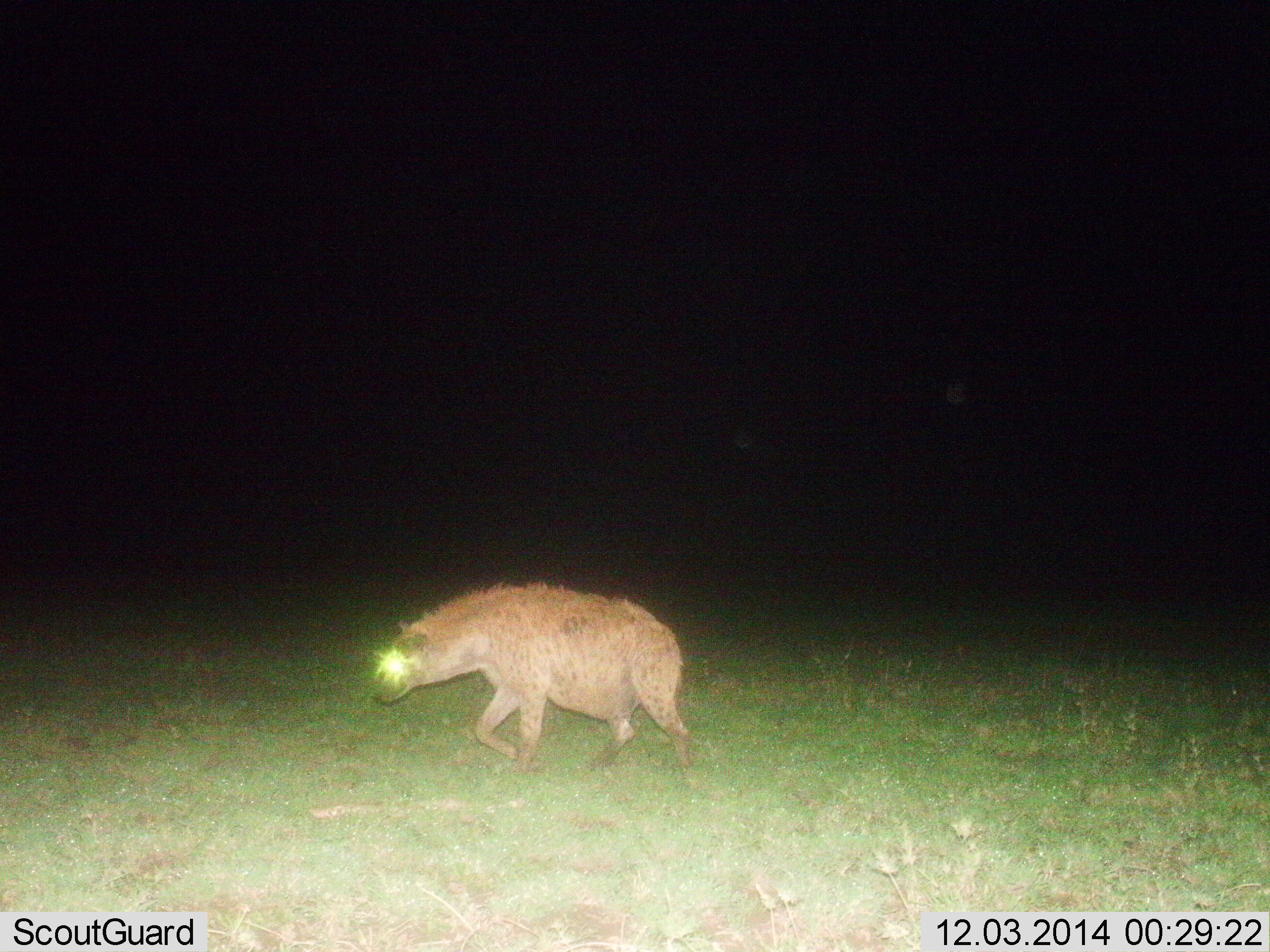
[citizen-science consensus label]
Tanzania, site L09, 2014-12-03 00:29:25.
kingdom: Animalia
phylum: Chordata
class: Mammalia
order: Carnivora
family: Hyaenidae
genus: Crocuta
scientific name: Crocuta crocuta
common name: spotted hyena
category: hyenaspotted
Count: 1.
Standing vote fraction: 10%.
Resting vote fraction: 0%.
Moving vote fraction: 90%.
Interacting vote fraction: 0%.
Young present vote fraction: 10%.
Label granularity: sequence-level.